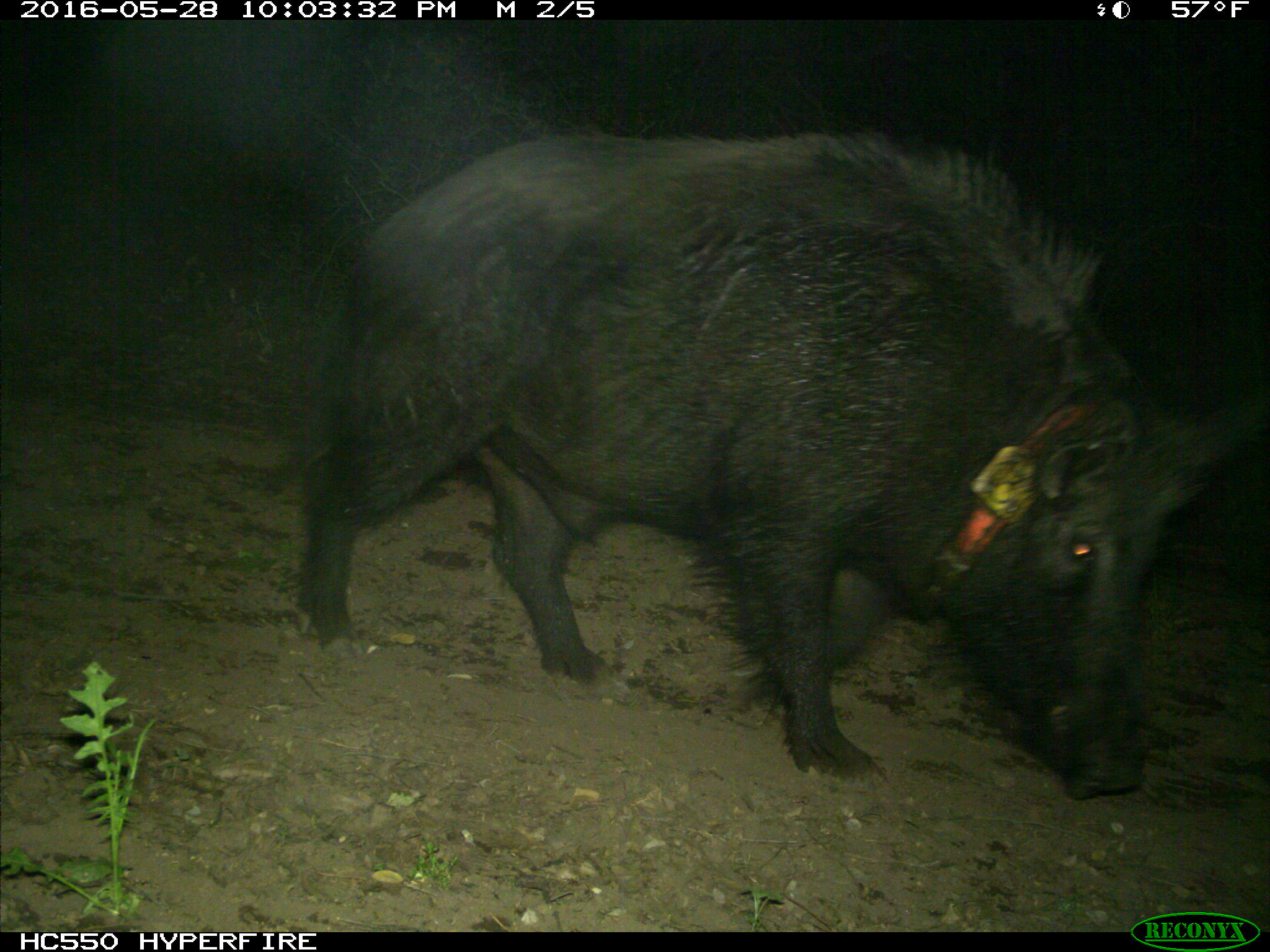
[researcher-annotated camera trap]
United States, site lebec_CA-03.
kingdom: Animalia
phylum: Chordata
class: Mammalia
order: Artiodactyla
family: Suidae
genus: Sus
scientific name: Sus scrofa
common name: wild boar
Sus scrofa (wild boar).